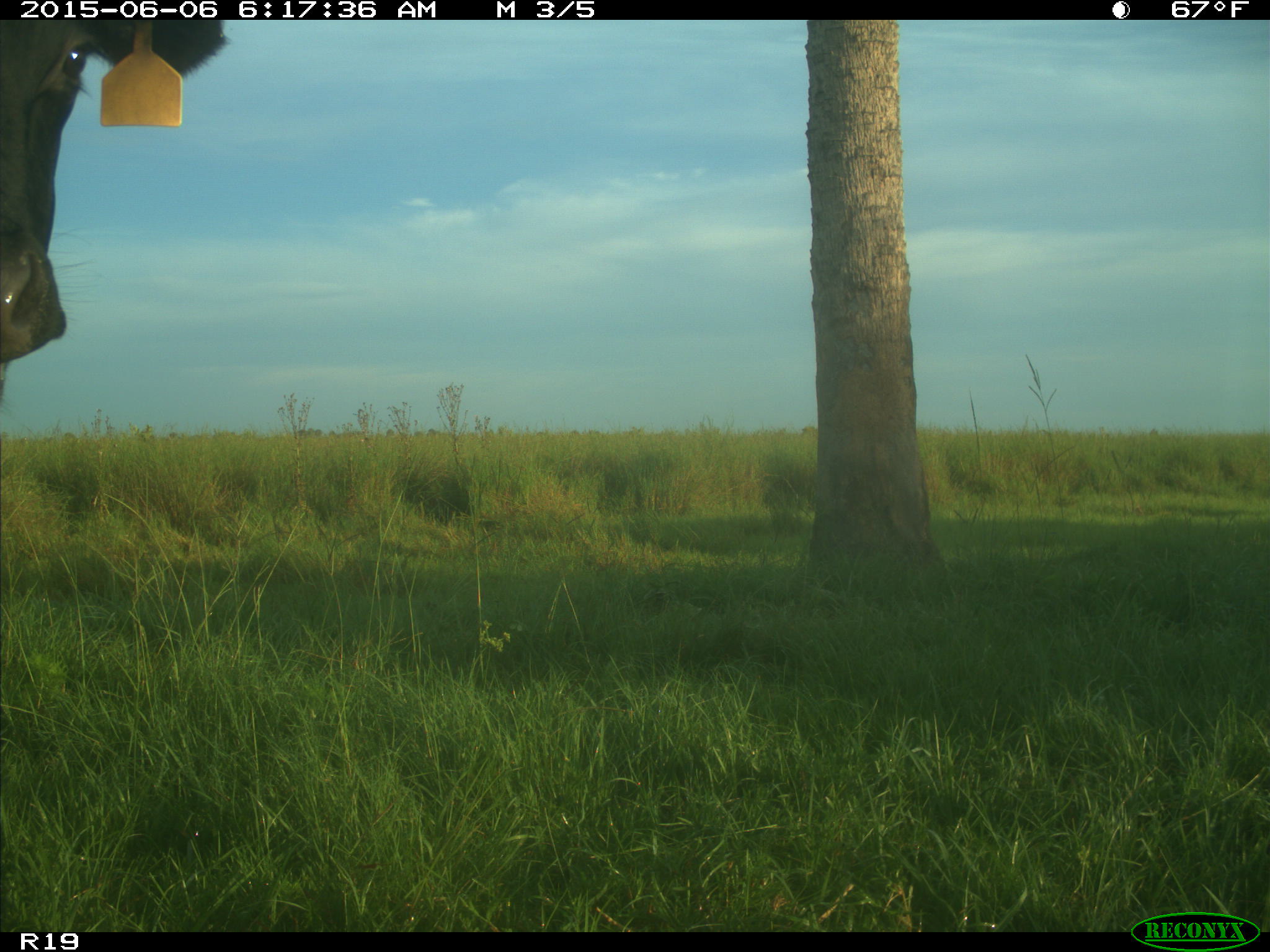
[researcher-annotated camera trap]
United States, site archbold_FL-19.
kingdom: Animalia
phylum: Chordata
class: Mammalia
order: Artiodactyla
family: Bovidae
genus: Bos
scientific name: Bos taurus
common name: domestic cow